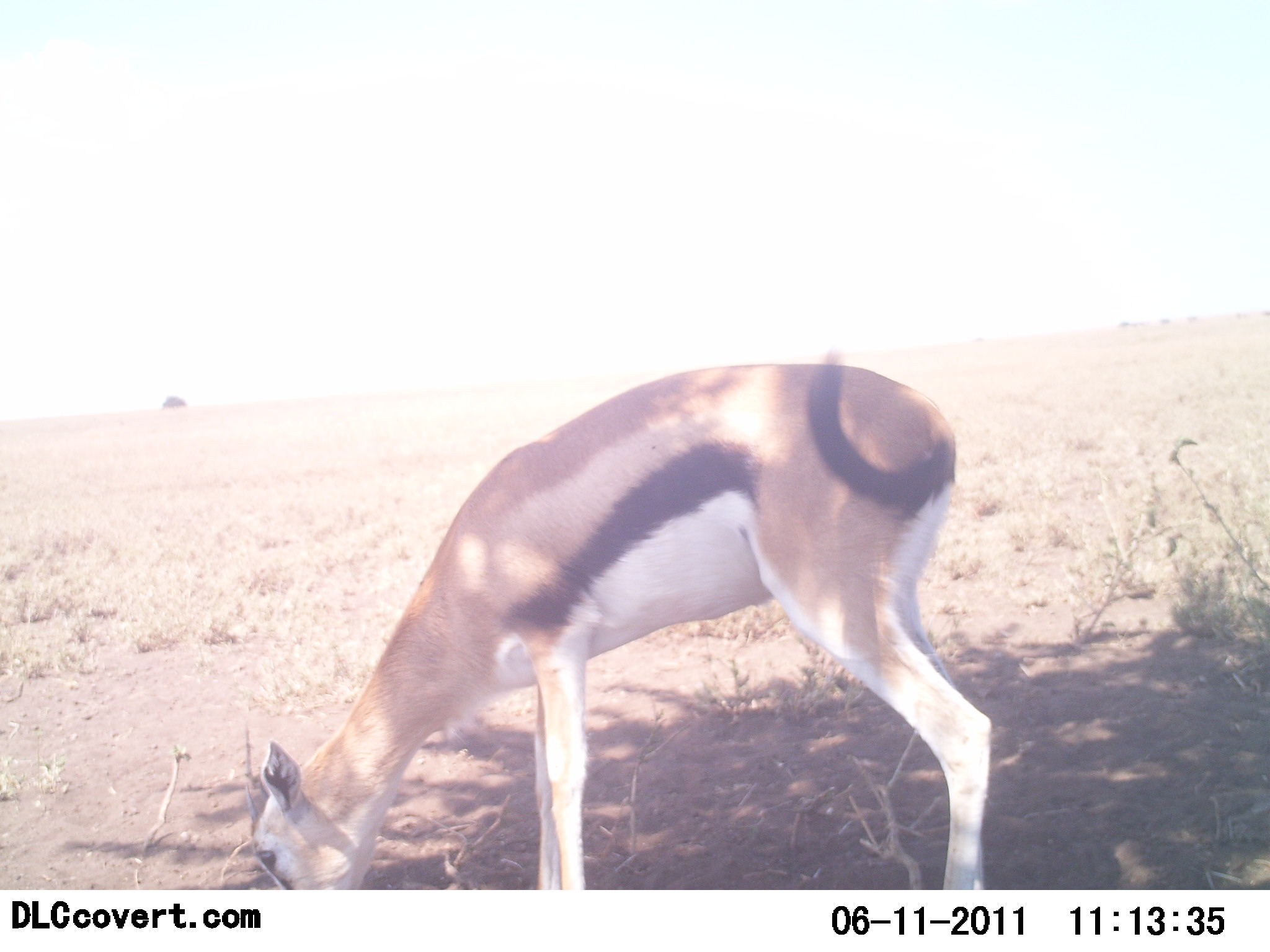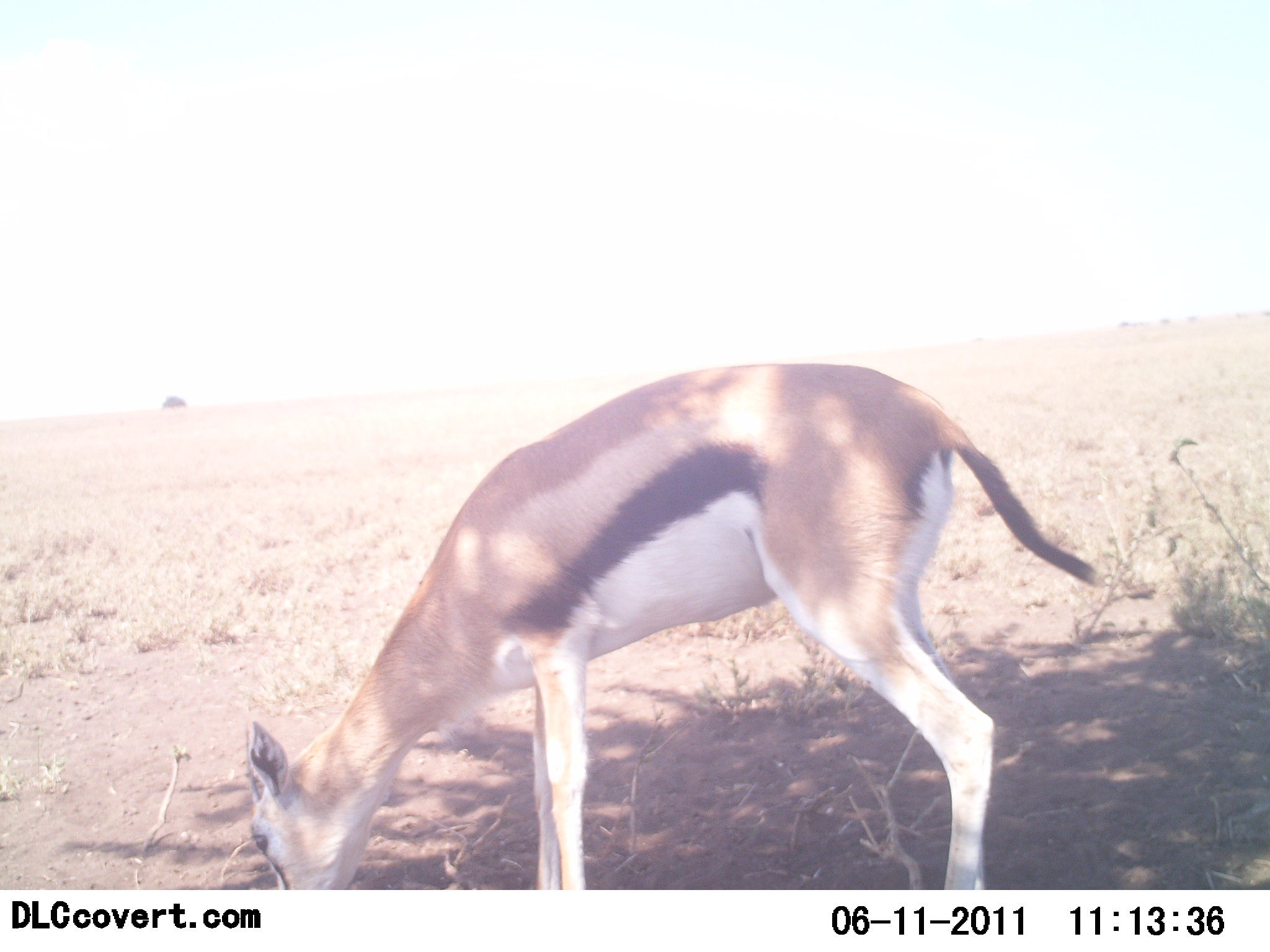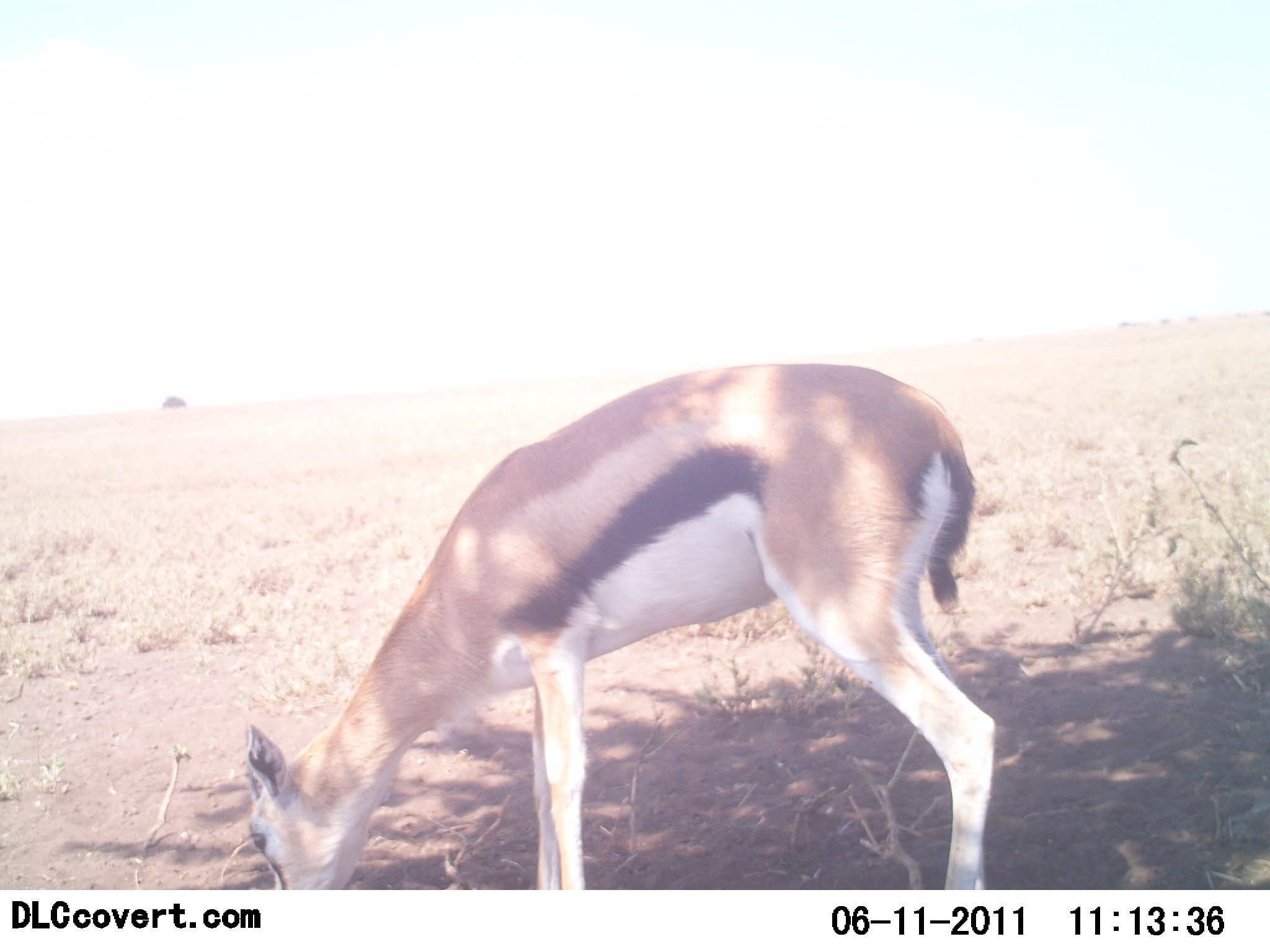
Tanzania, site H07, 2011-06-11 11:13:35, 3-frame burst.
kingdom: Animalia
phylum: Chordata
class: Mammalia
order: Artiodactyla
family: Bovidae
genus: Eudorcas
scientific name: Eudorcas thomsonii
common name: thomson's gazelle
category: gazellethomsons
Gazellethomsons (thomson's gazelle) (Eudorcas thomsonii), count 1. Behavior (volunteer vote fractions): standing 36%, resting 0%, moving 0%, interacting 0%. Young present (vote fraction): 0%. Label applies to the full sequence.